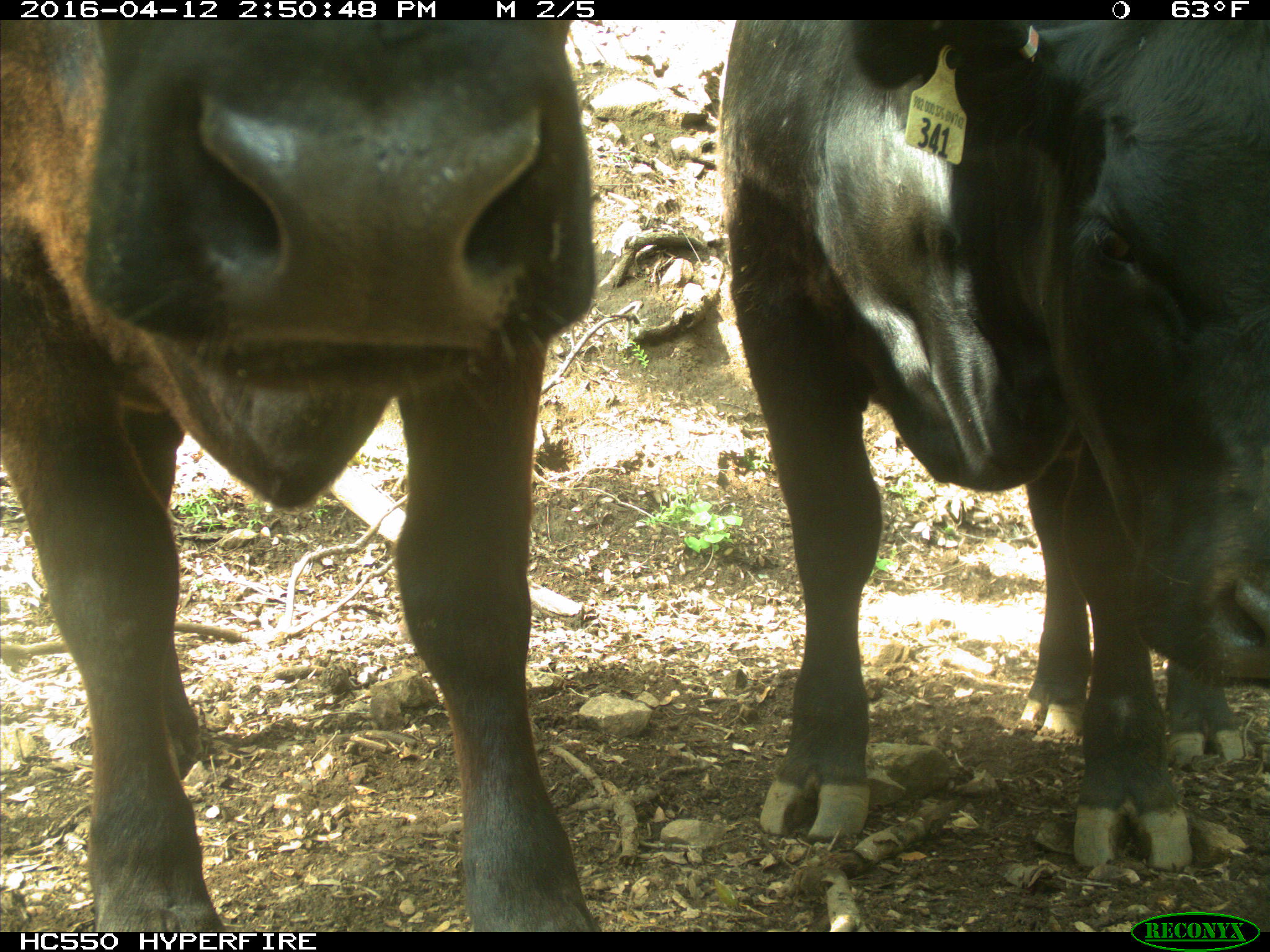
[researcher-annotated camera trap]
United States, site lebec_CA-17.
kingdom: Animalia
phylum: Chordata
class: Mammalia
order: Artiodactyla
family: Bovidae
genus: Bos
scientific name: Bos taurus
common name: domestic cow